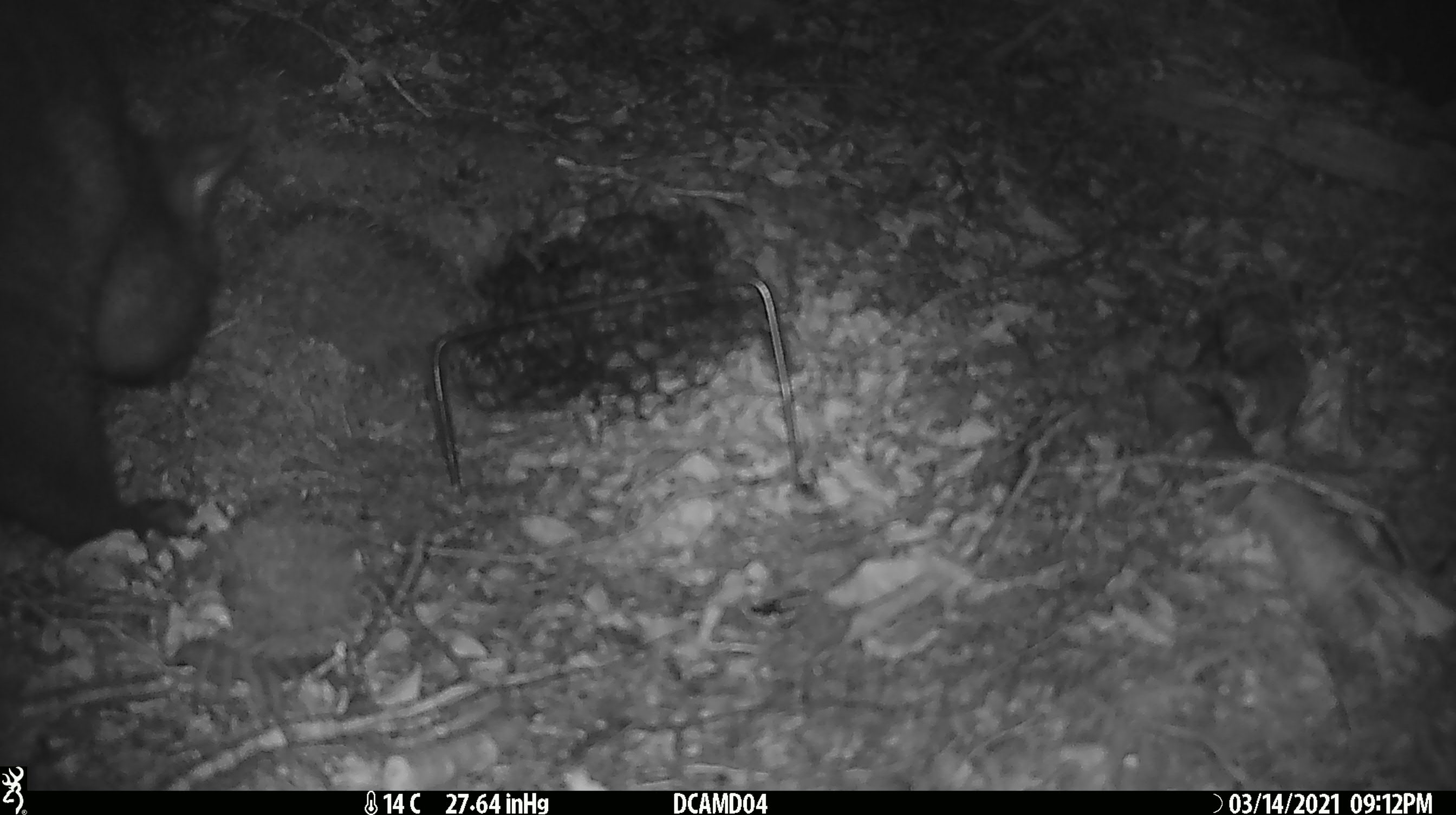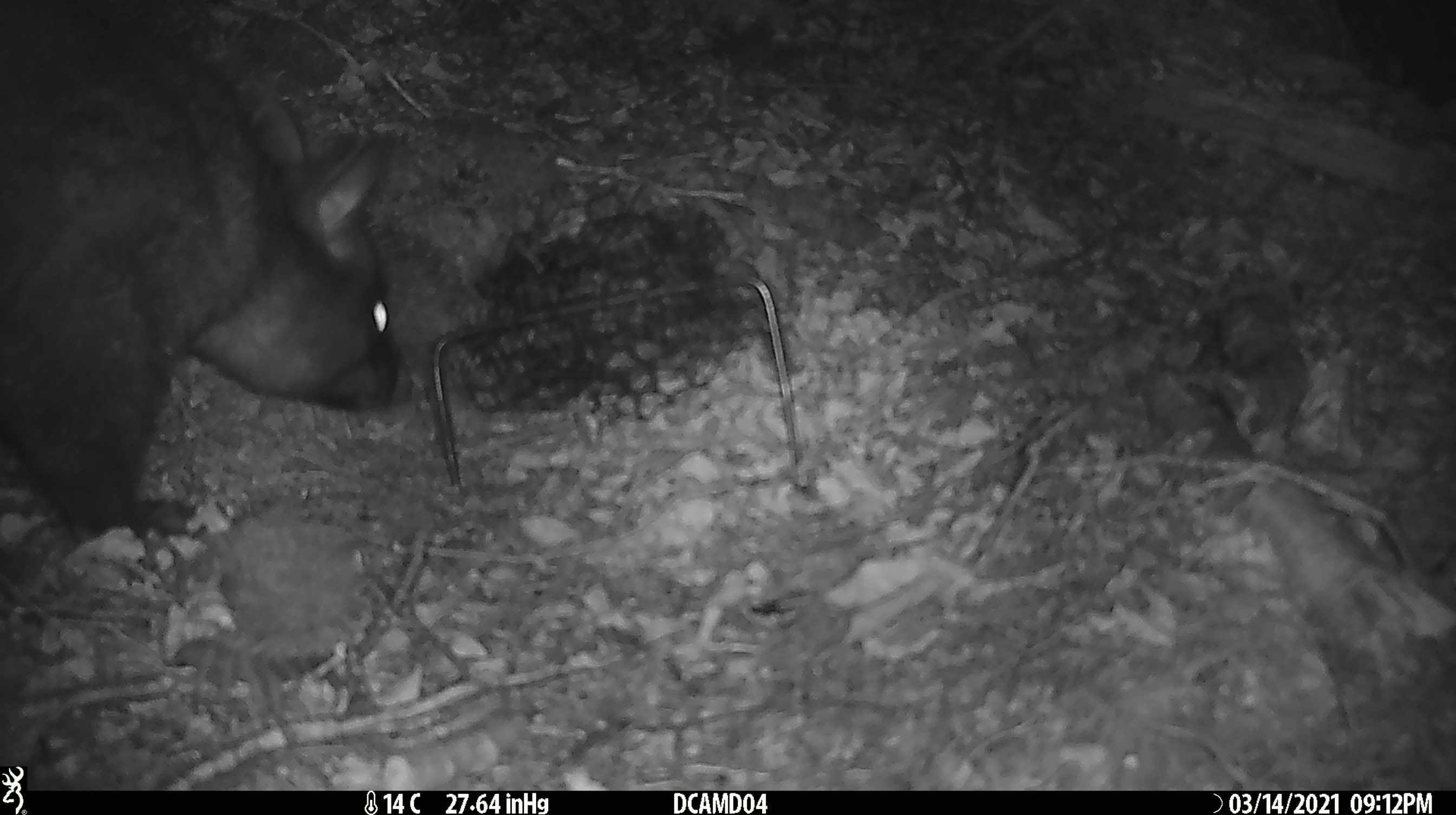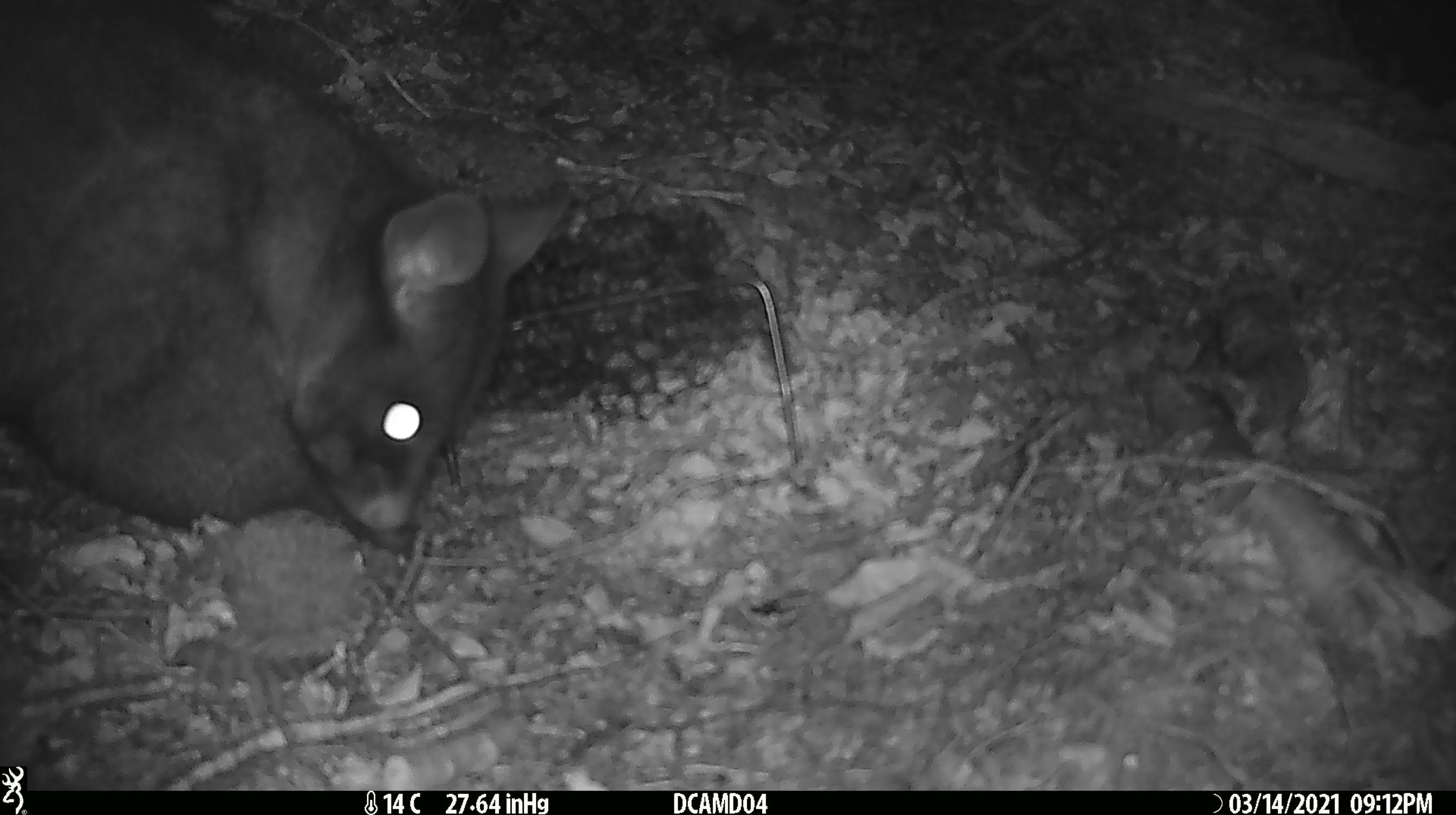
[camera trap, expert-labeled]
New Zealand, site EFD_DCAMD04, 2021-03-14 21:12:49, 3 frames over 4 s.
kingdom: Animalia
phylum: Chordata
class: Mammalia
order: Diprotodontia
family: Phalangeridae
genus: Trichosurus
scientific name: Trichosurus vulpecula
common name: common brushtail possum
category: possum